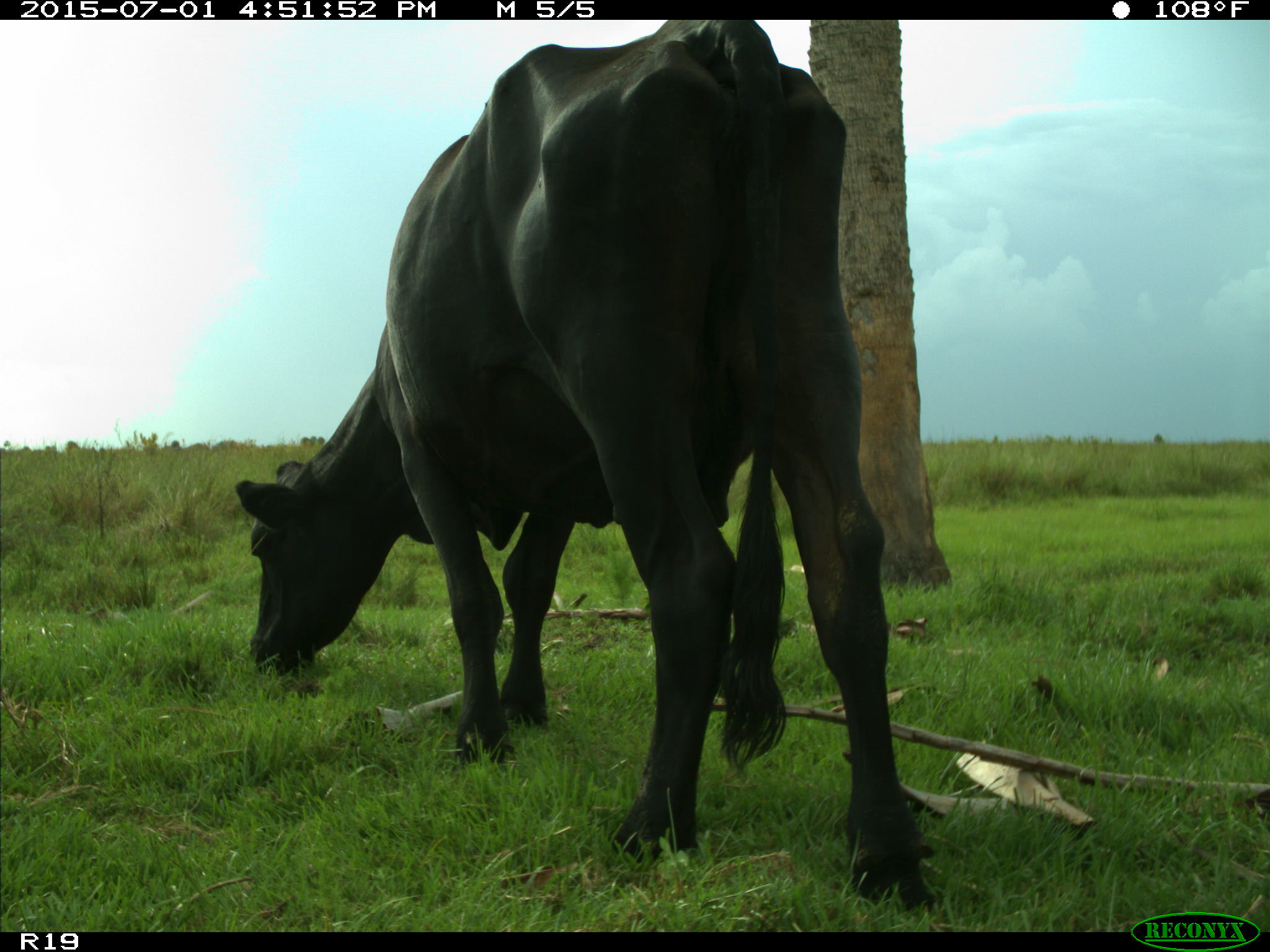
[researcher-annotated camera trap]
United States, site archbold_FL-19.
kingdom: Animalia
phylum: Chordata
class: Mammalia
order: Artiodactyla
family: Bovidae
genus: Bos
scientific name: Bos taurus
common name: domestic cow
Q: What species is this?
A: Bos taurus (domestic cow).